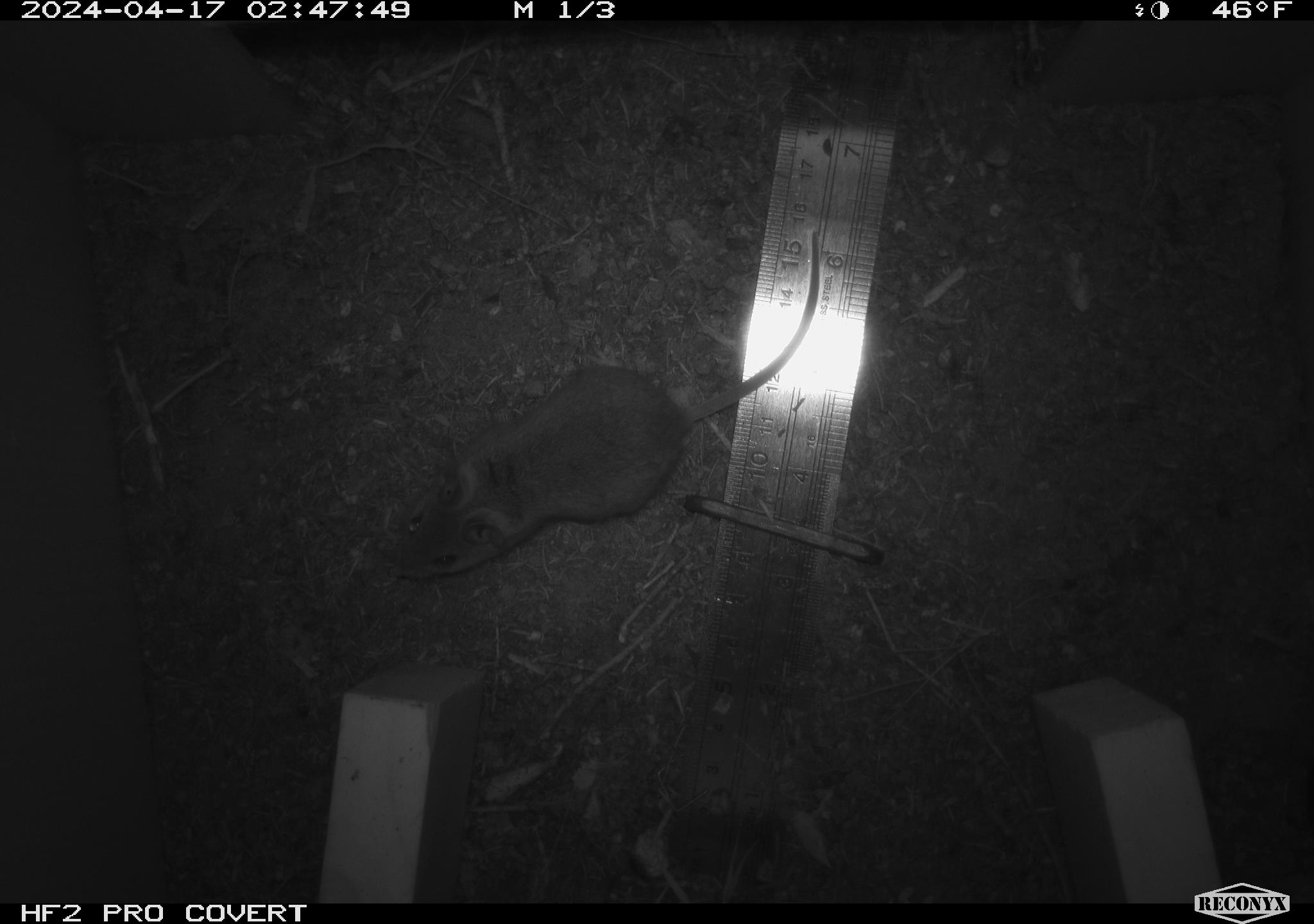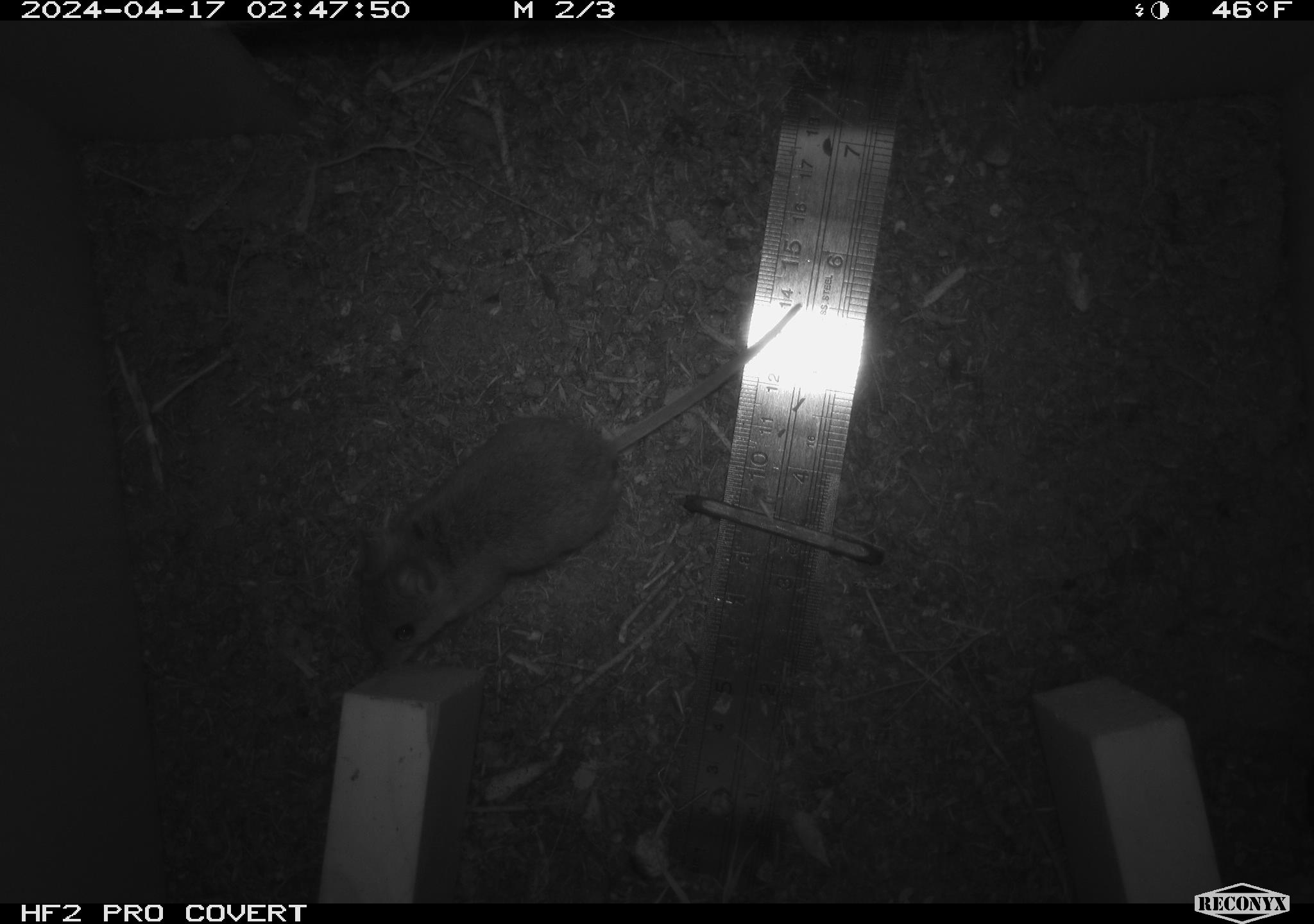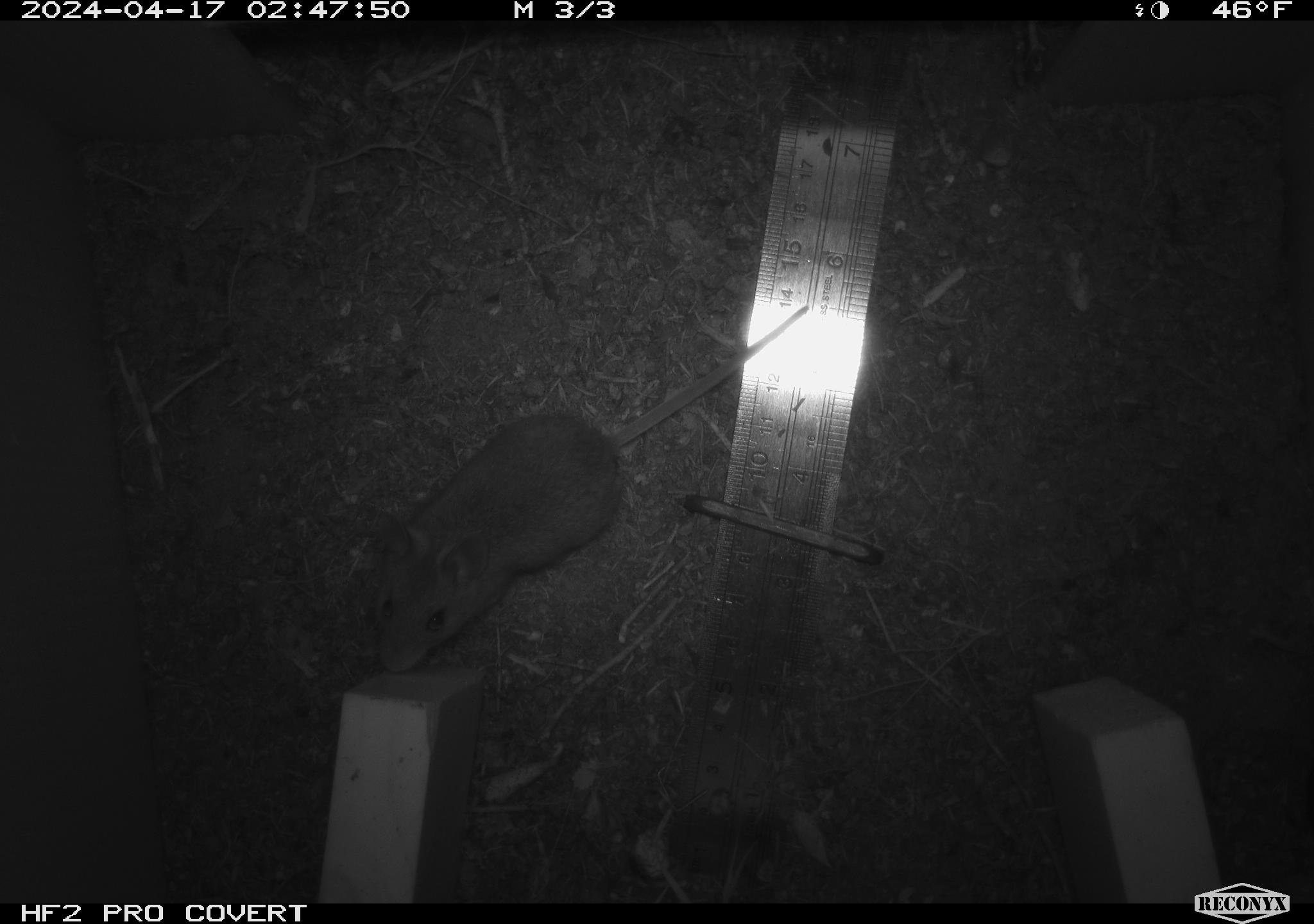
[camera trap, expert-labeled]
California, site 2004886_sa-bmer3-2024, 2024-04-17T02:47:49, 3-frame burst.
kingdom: Animalia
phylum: Chordata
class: Mammalia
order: Rodentia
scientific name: Rodentia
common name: mouse species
Mouse species (Rodentia).